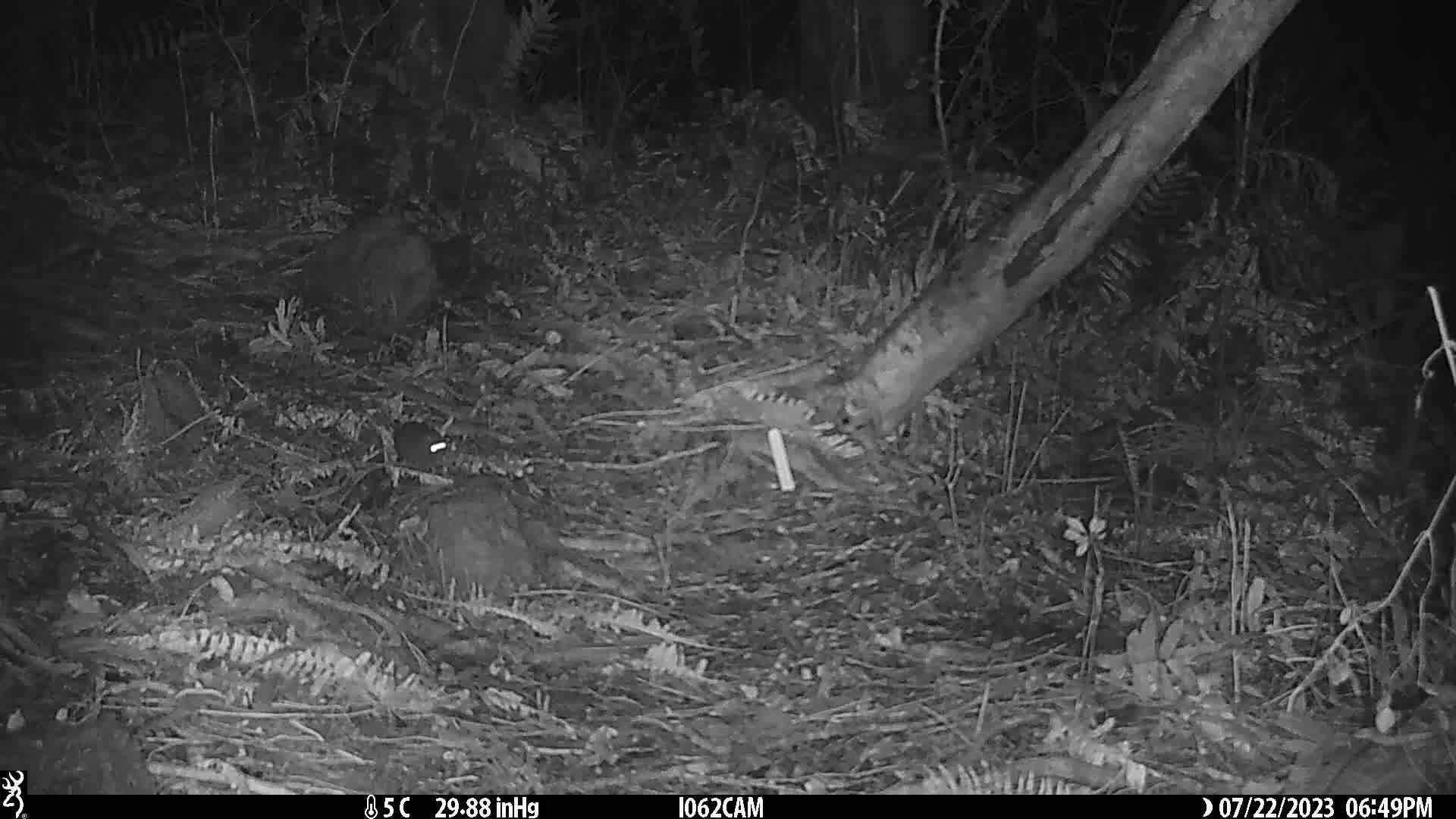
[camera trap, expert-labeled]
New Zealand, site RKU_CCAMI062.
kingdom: Animalia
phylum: Chordata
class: Mammalia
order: Rodentia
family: Muridae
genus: Rattus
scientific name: Rattus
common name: rat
Rat (Rattus).